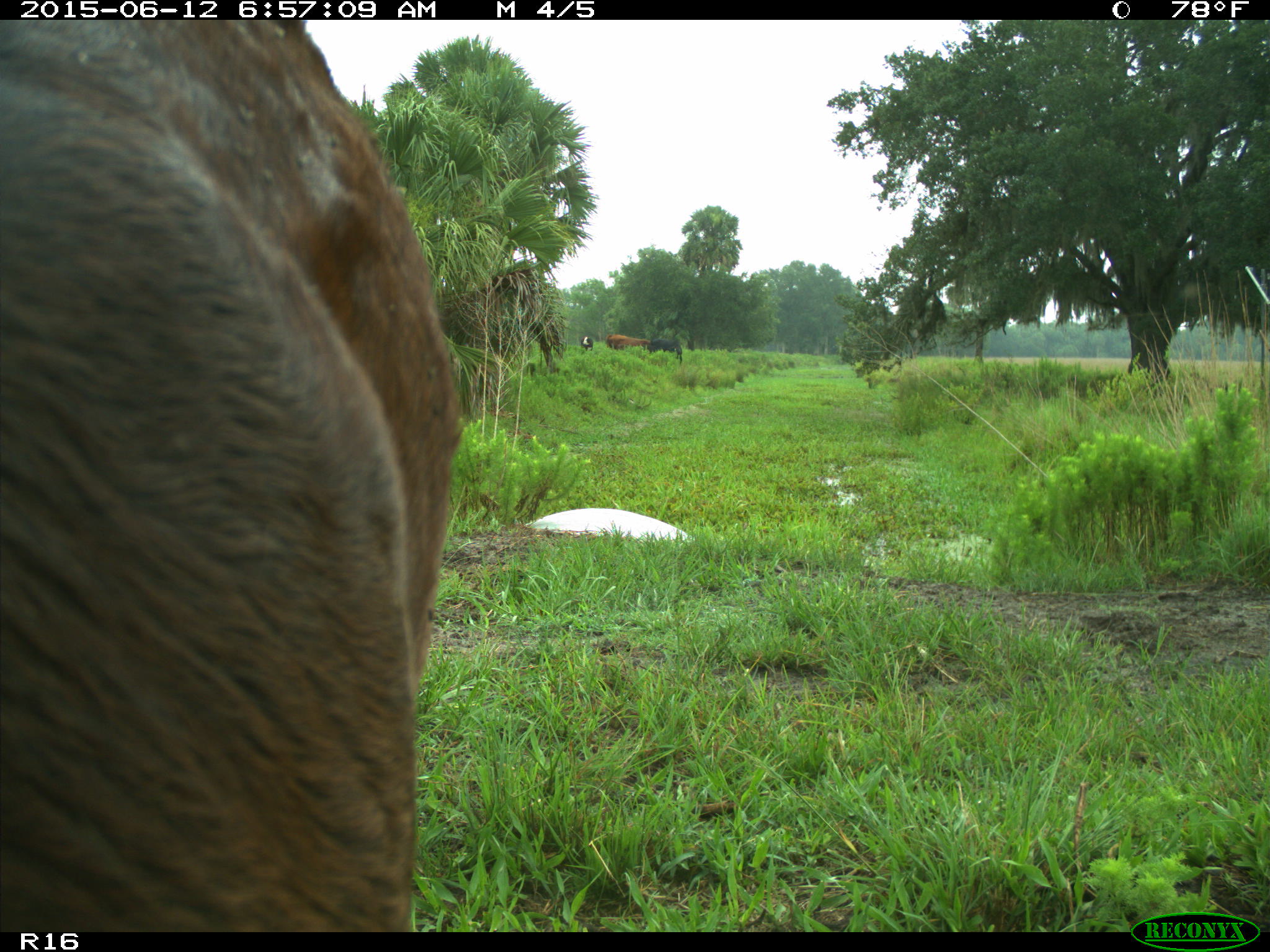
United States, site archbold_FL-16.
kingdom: Animalia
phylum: Chordata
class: Mammalia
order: Artiodactyla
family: Bovidae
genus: Bos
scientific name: Bos taurus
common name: domestic cow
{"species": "Bos taurus (domestic cow)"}